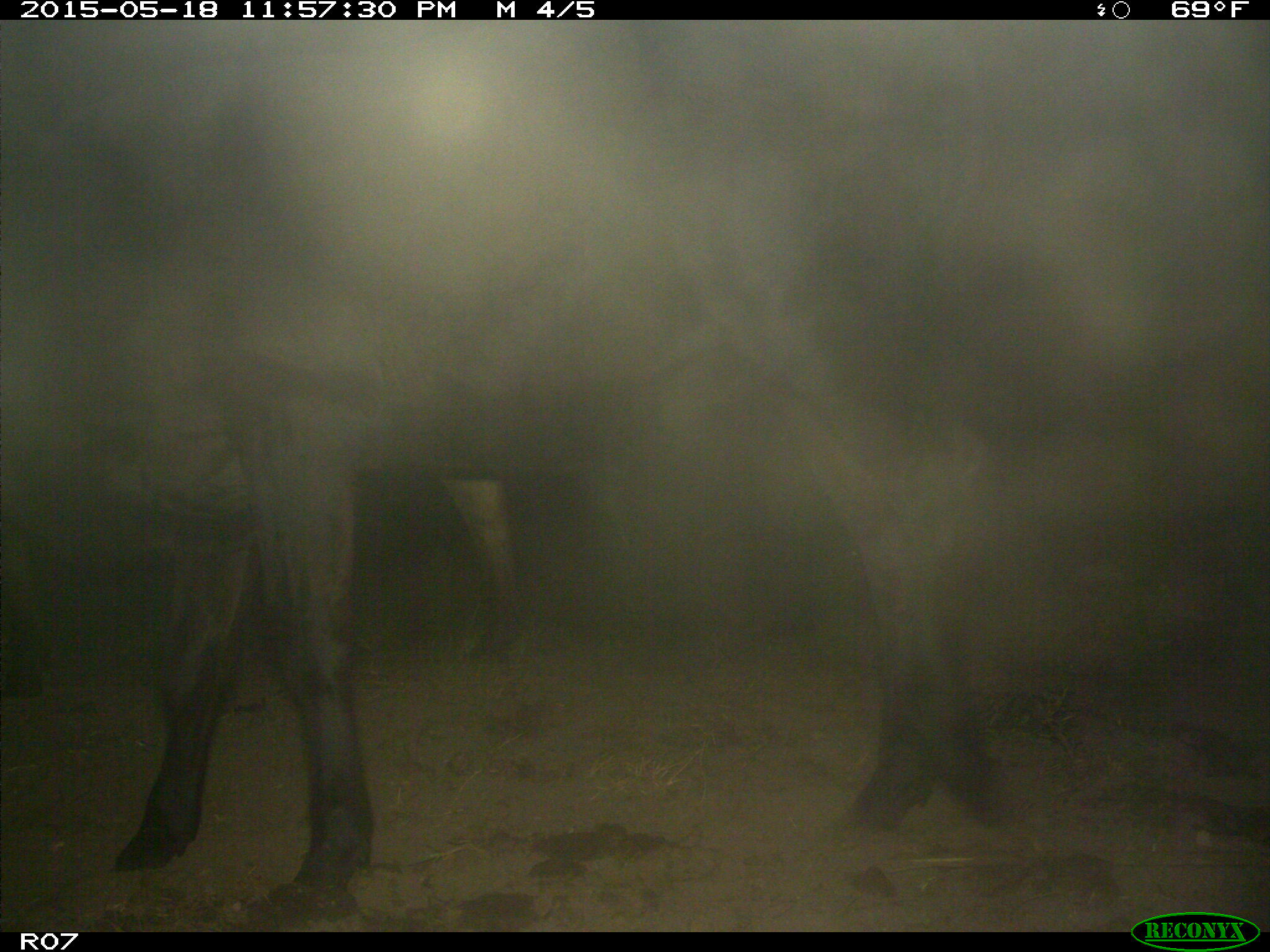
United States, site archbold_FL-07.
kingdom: Animalia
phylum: Chordata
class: Mammalia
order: Artiodactyla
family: Bovidae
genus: Bos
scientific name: Bos taurus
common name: domestic cow